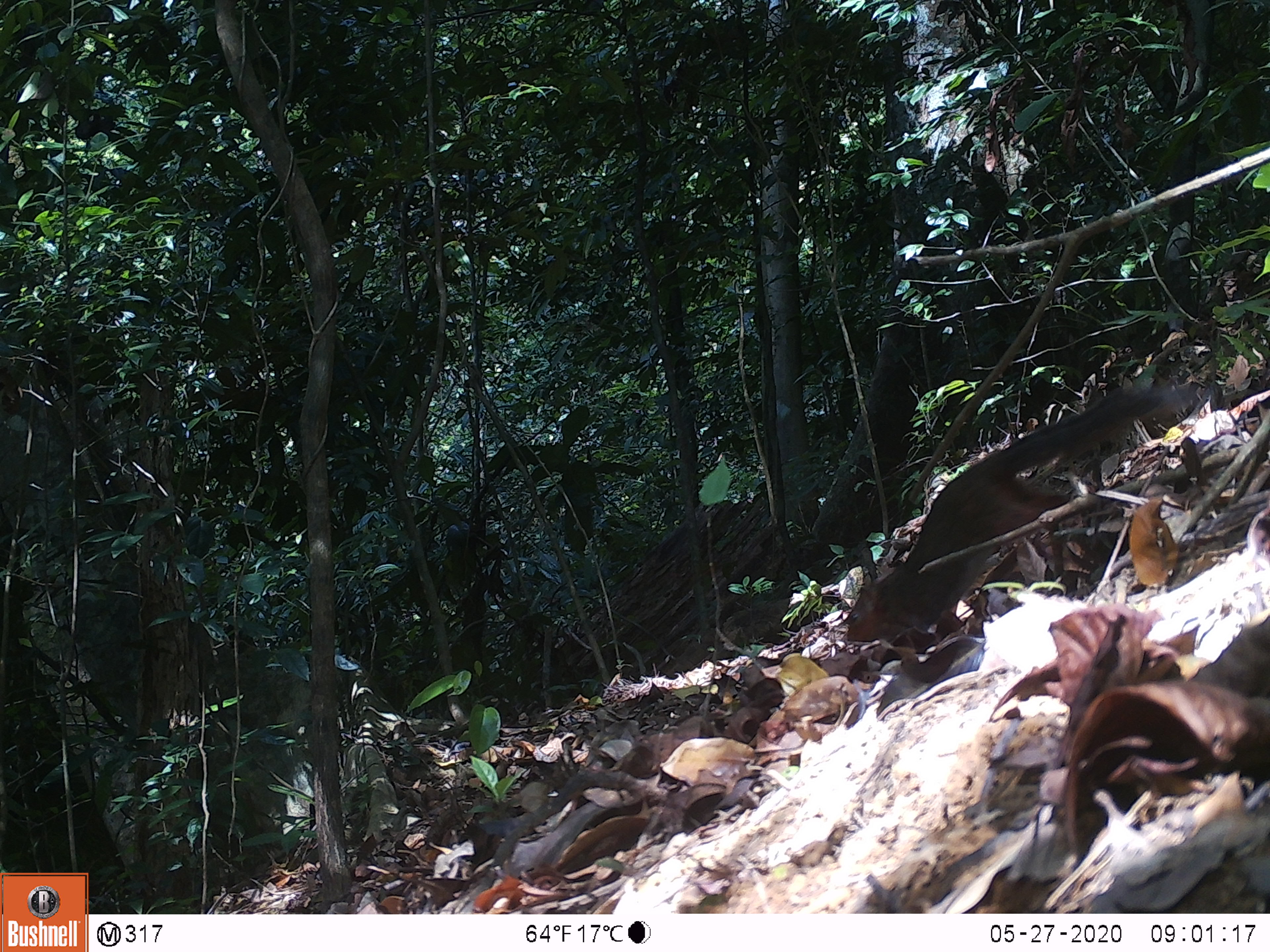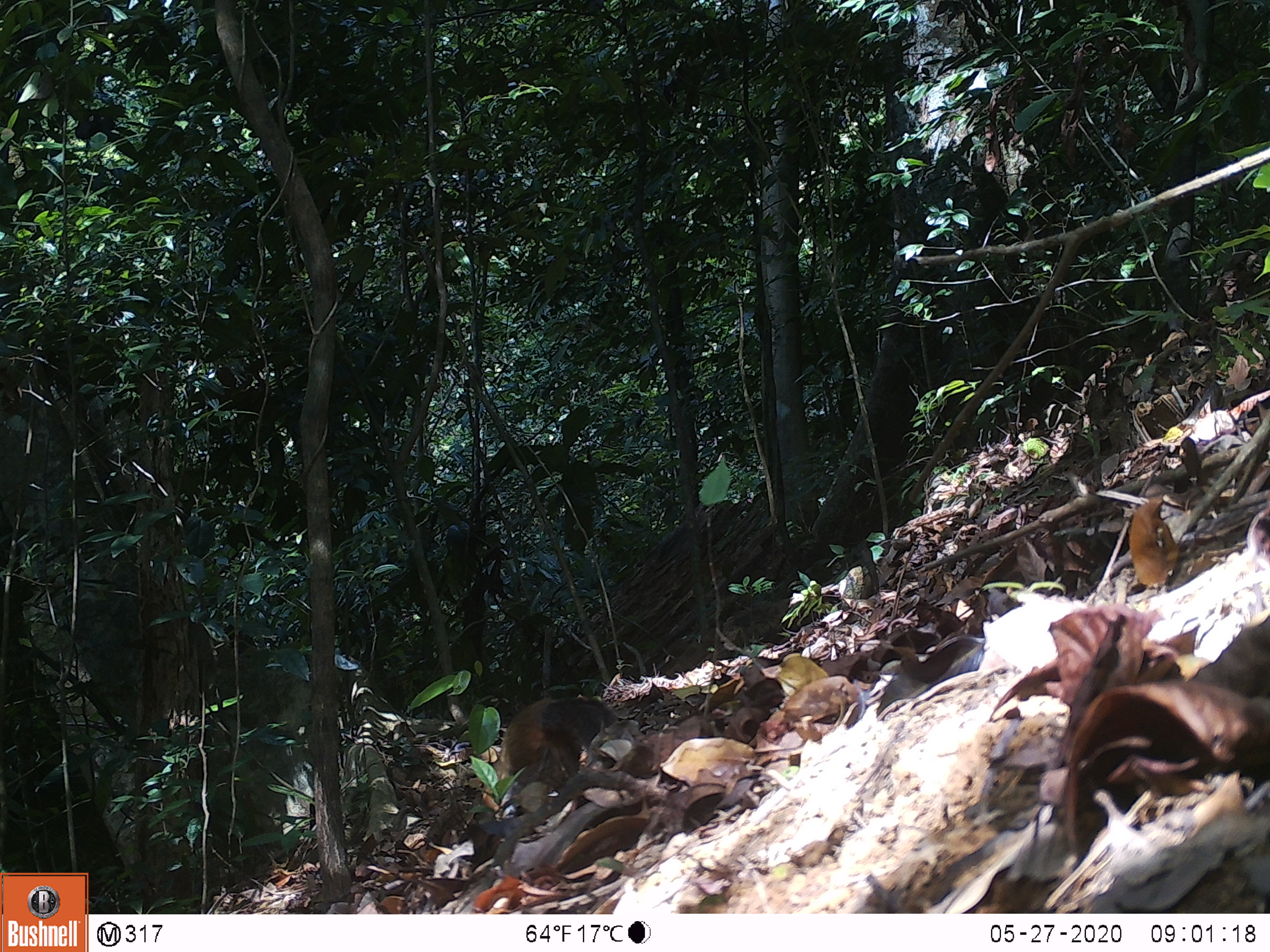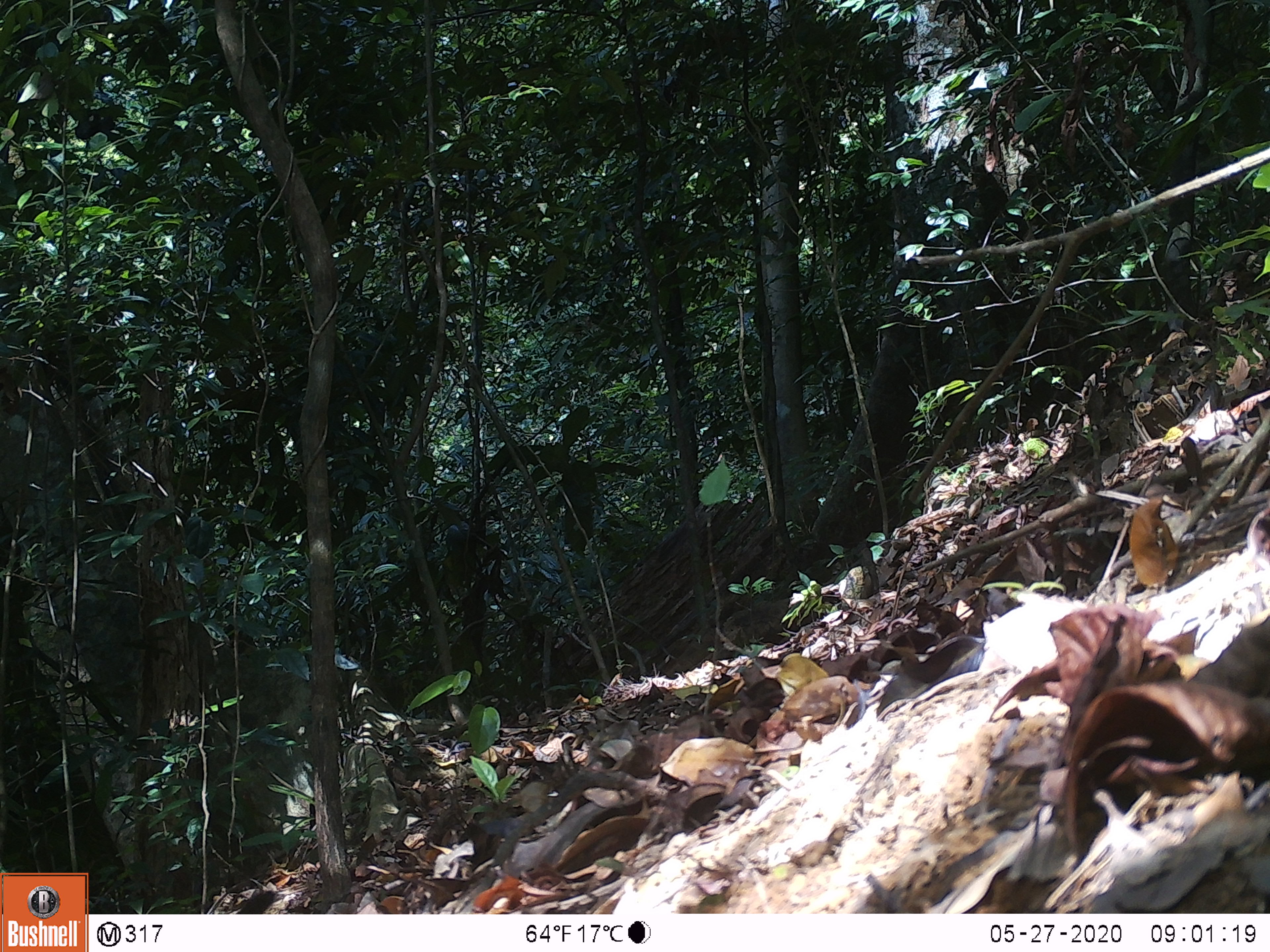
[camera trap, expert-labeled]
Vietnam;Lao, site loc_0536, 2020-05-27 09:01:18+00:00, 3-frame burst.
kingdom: Animalia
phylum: Chordata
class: Mammalia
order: Rodentia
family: Sciuridae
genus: Dremomys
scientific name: Dremomys rufigenis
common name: red-cheeked squirrel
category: red cheeked squirrel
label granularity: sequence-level